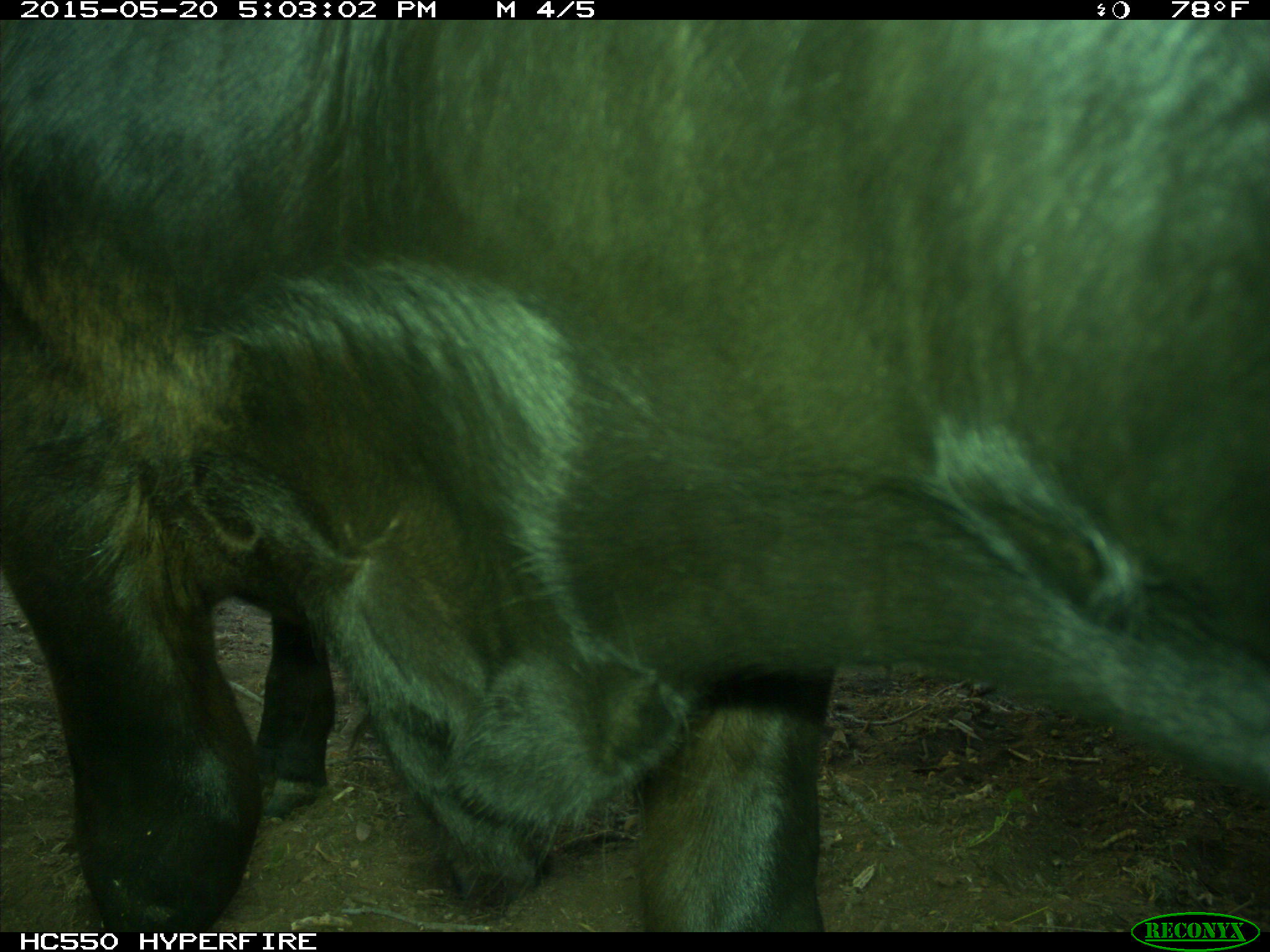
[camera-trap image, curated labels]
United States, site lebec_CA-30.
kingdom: Animalia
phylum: Chordata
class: Mammalia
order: Artiodactyla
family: Bovidae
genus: Bos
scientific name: Bos taurus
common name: domestic cow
Bos taurus (domestic cow).